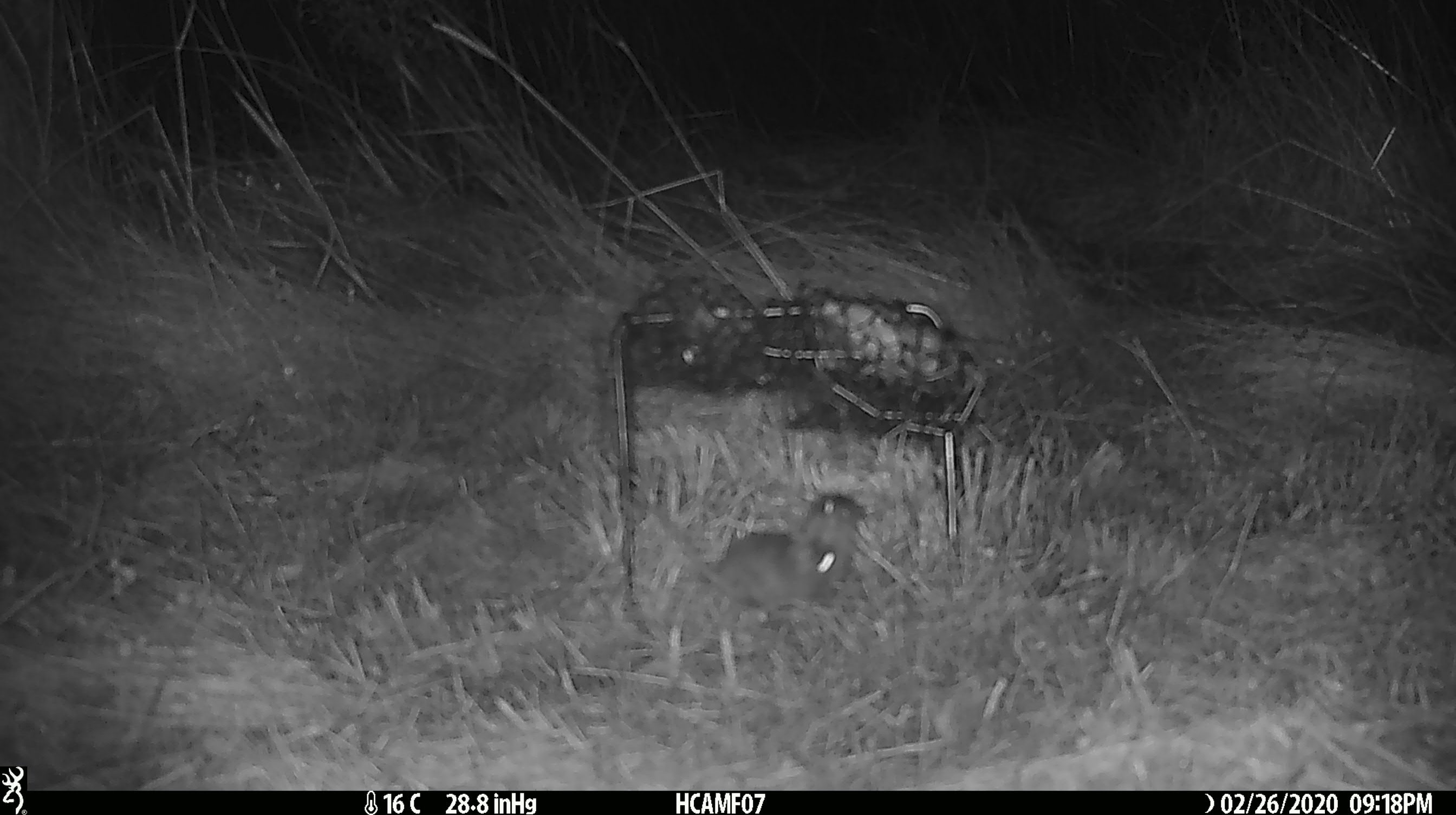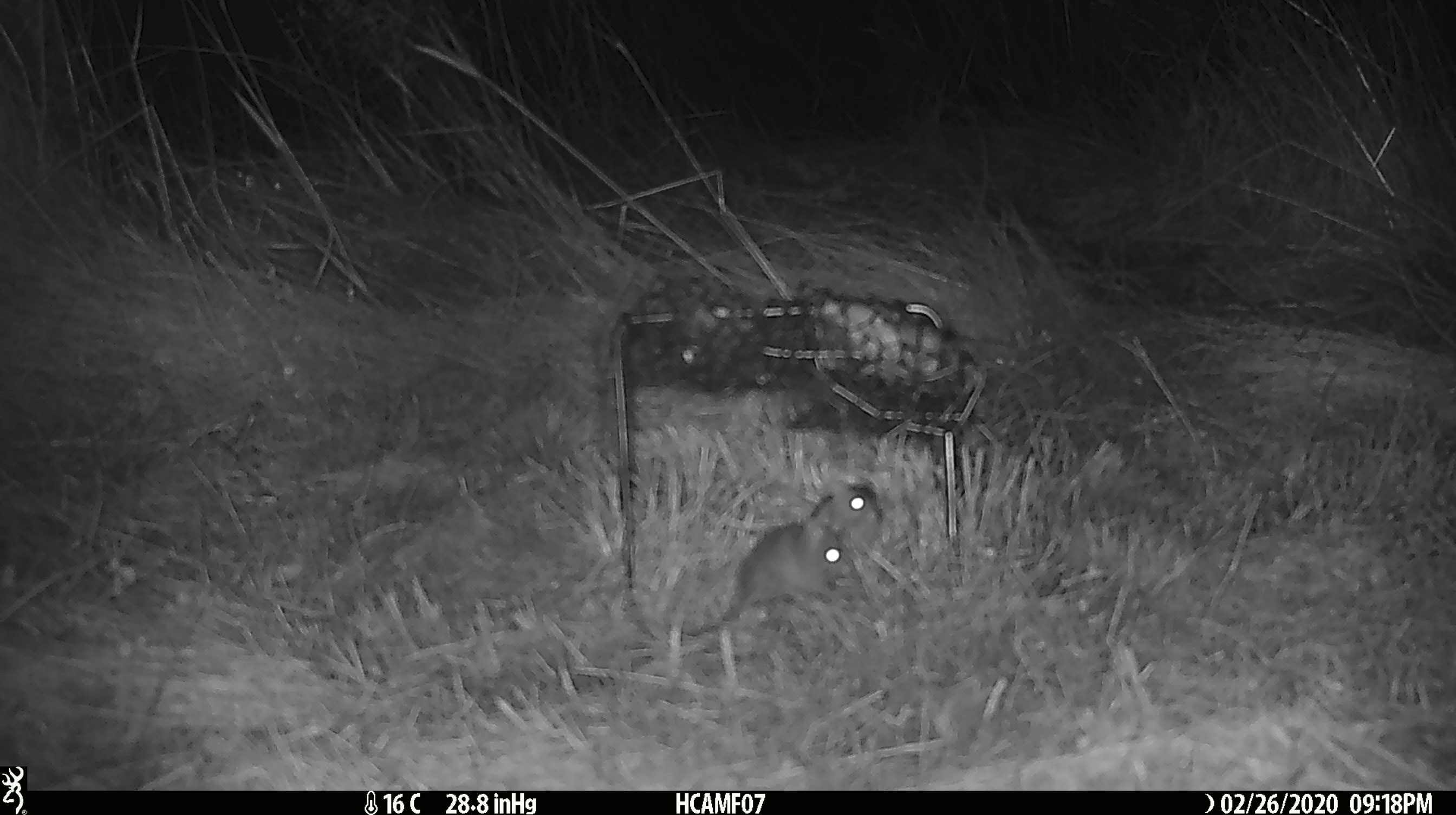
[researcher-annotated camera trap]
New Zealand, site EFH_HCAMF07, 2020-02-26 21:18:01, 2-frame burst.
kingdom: Animalia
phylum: Chordata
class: Mammalia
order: Rodentia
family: Muridae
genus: Mus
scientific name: Mus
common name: mouse